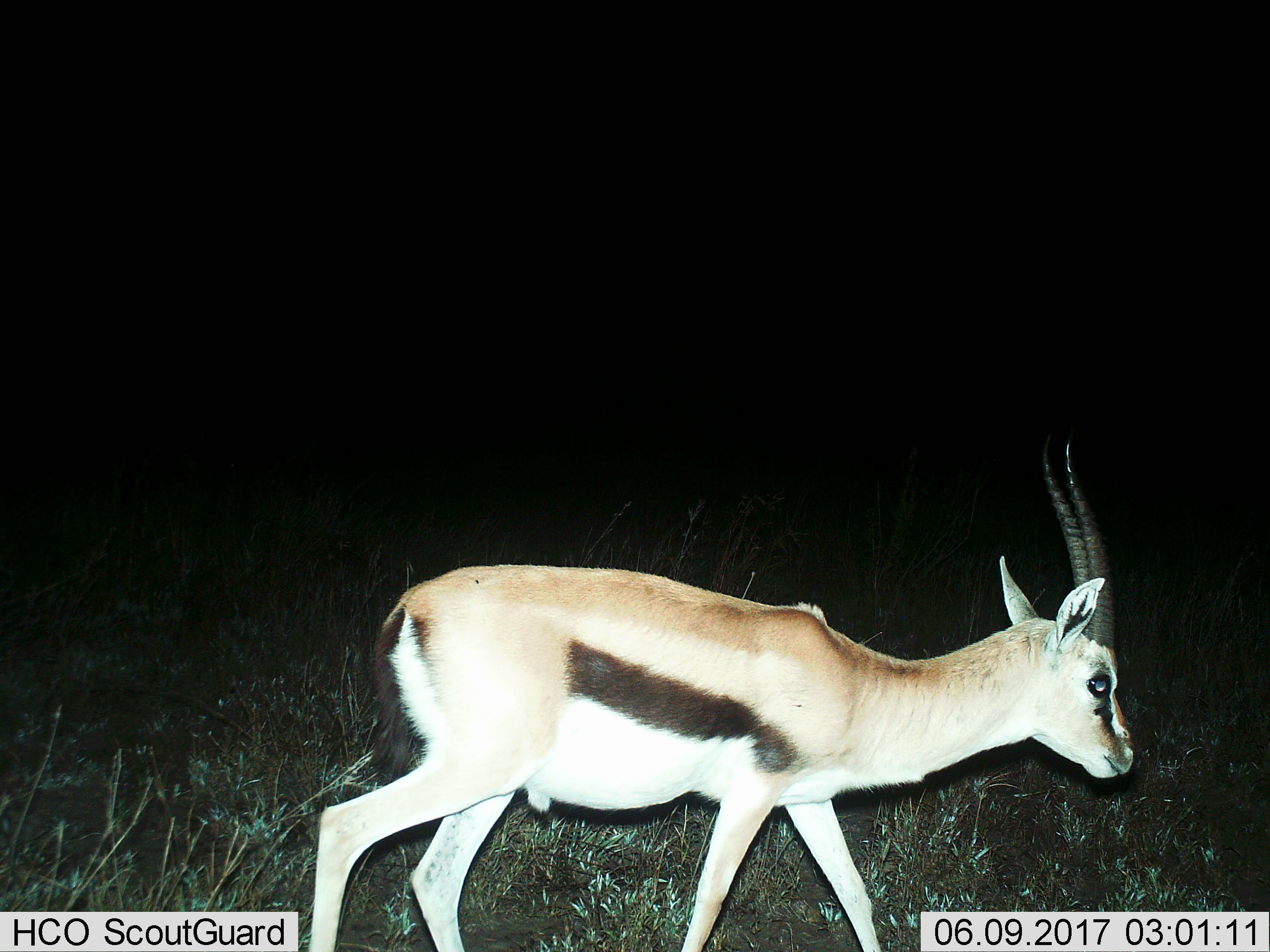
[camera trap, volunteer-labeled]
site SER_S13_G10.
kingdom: Animalia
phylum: Chordata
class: Mammalia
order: Artiodactyla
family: Bovidae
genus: Eudorcas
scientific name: Eudorcas thomsonii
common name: thomson's gazelle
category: gazellethomsons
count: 1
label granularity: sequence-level